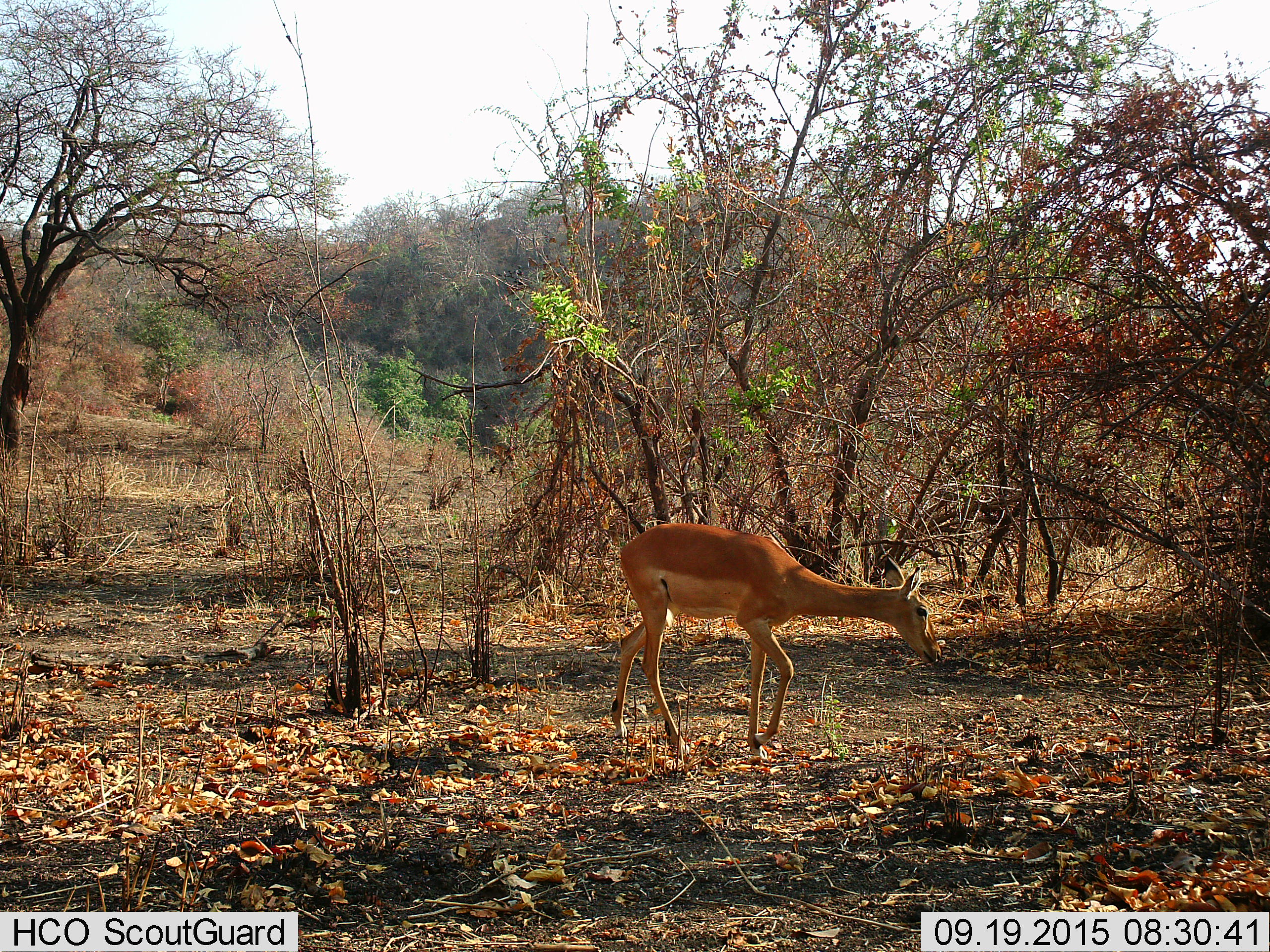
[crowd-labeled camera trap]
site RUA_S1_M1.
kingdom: Animalia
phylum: Chordata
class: Mammalia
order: Artiodactyla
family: Bovidae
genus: Aepyceros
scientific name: Aepyceros melampus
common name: impala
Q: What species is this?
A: Impala (Aepyceros melampus).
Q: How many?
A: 1.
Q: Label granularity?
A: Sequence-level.